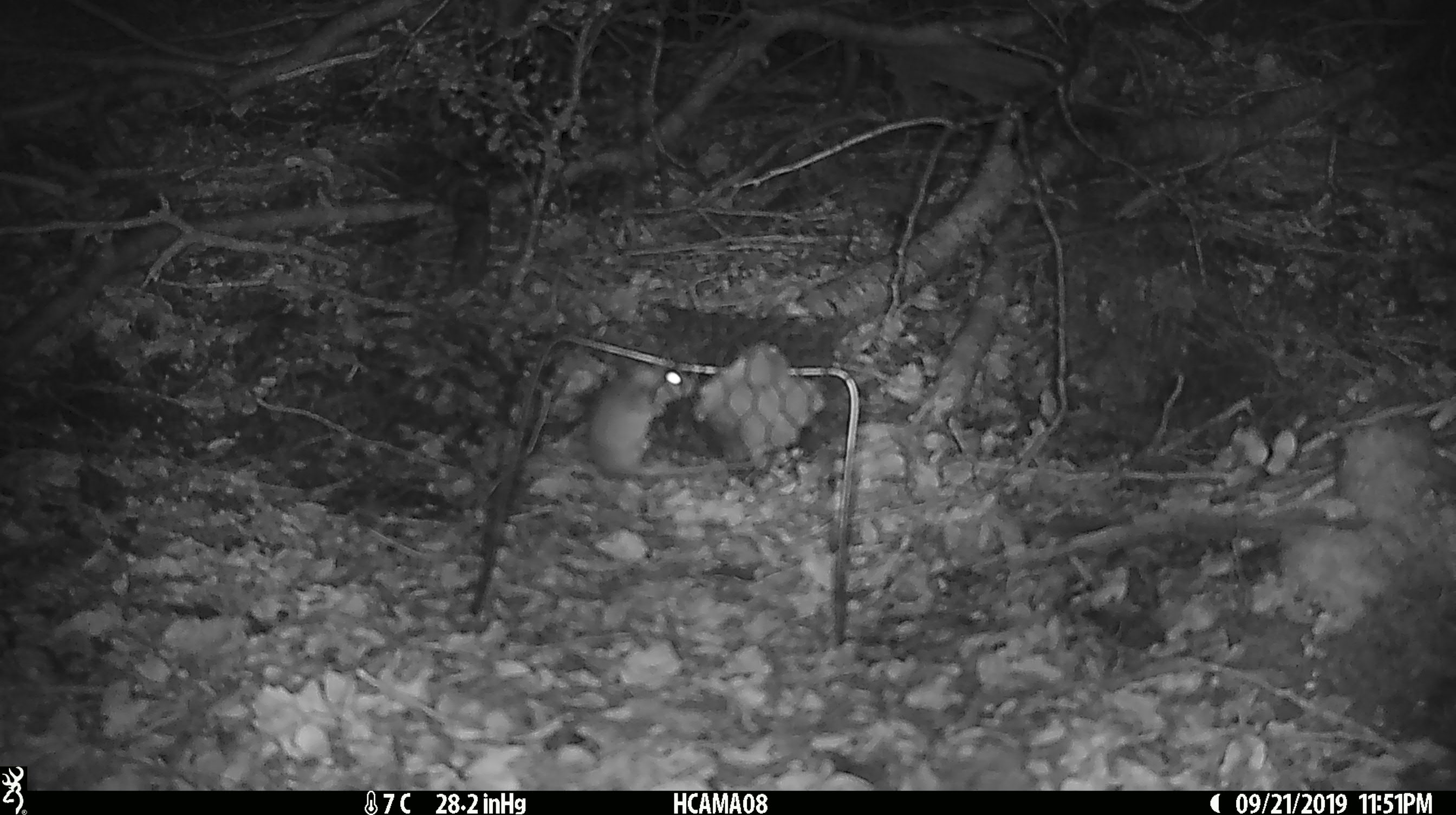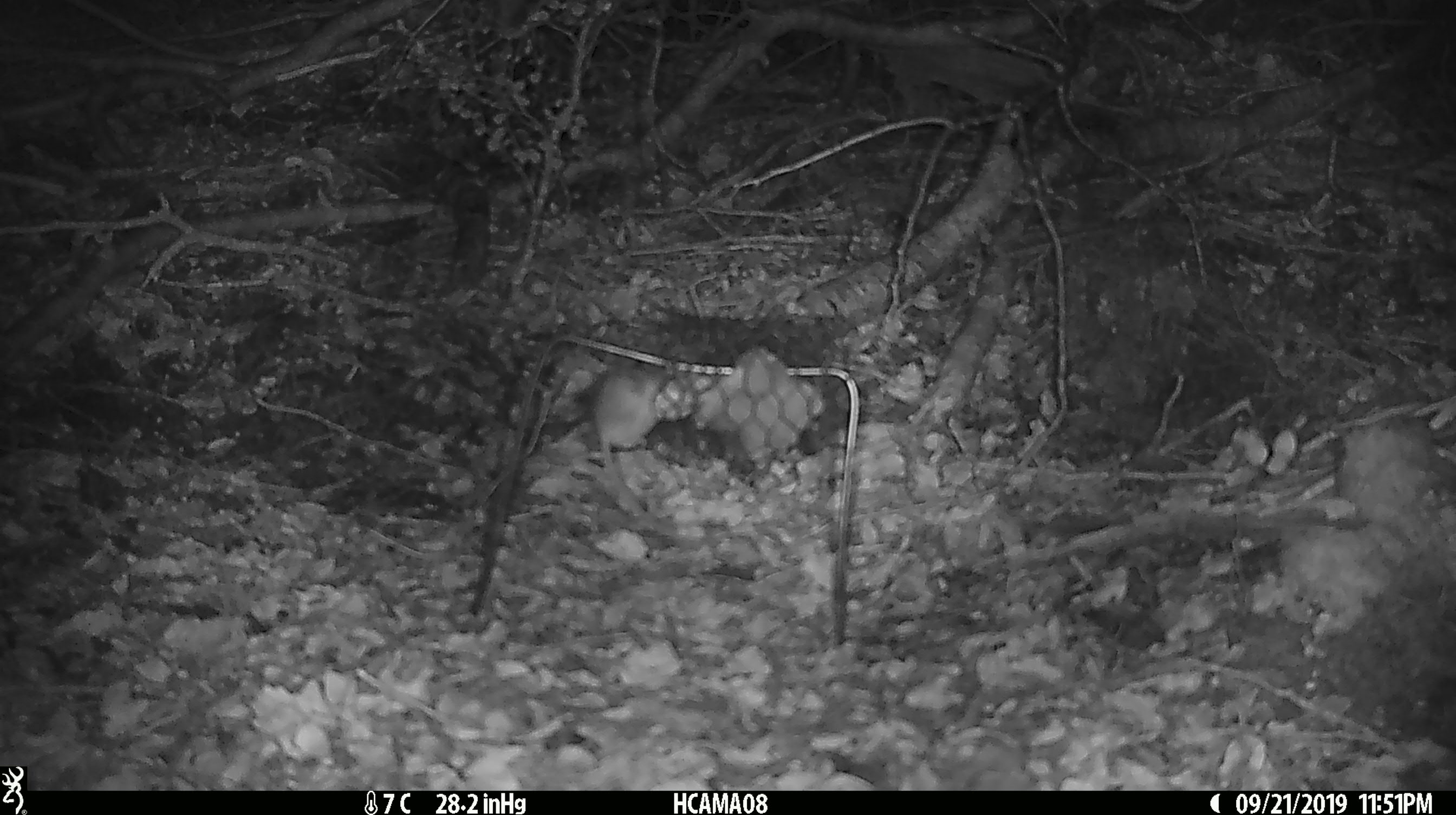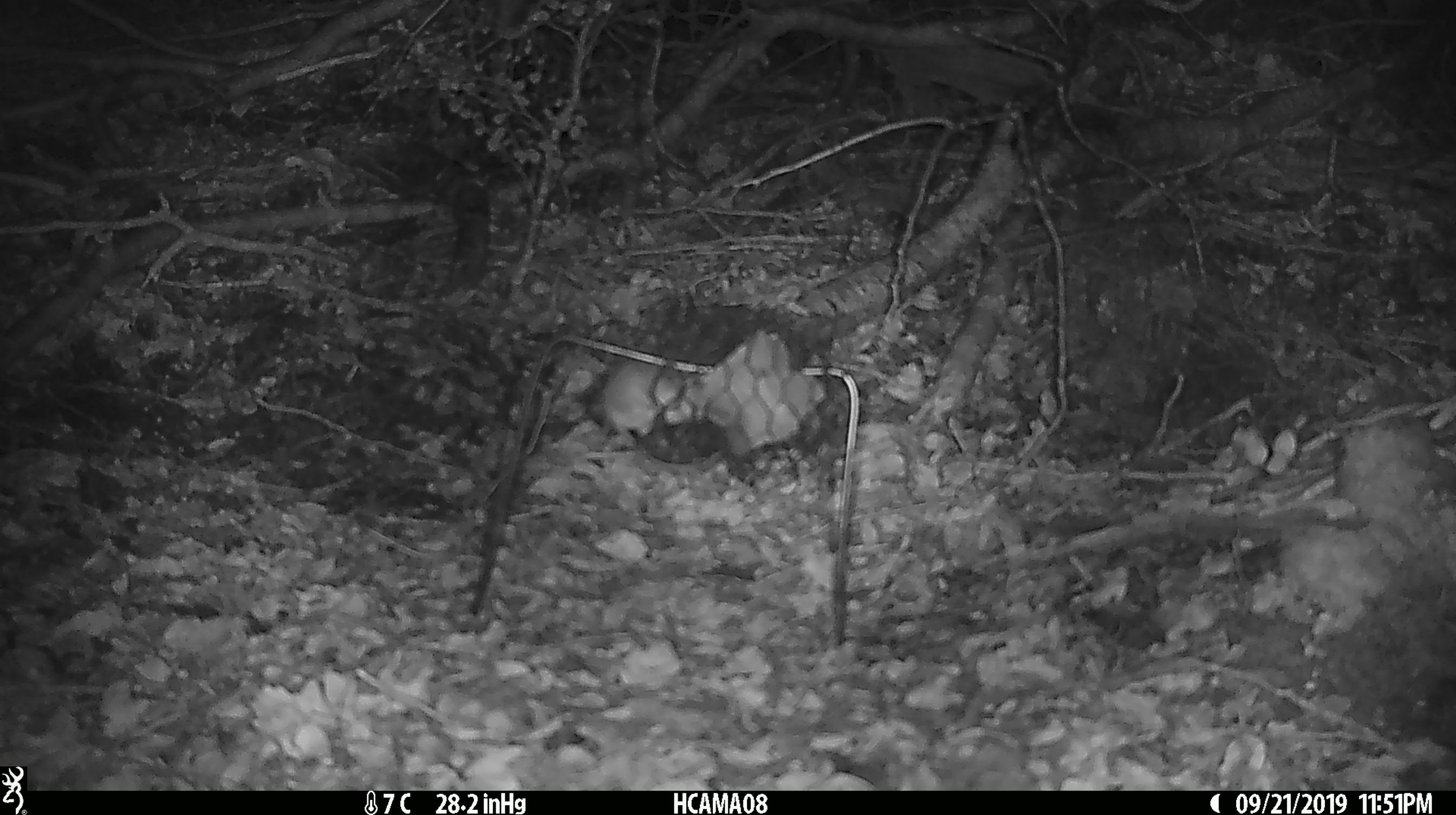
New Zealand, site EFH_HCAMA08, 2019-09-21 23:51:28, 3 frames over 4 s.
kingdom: Animalia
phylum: Chordata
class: Mammalia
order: Rodentia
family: Muridae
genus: Mus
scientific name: Mus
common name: mouse